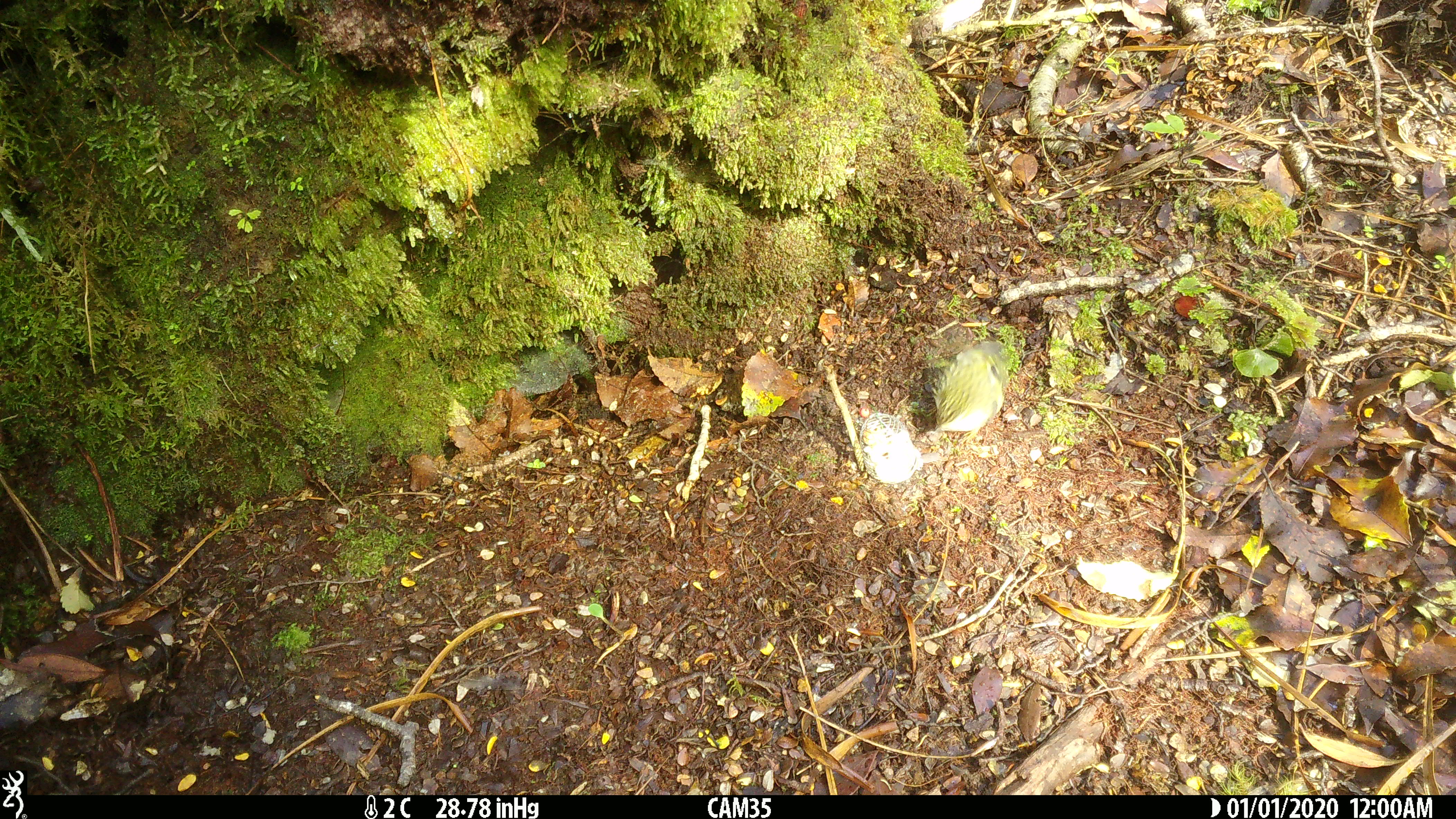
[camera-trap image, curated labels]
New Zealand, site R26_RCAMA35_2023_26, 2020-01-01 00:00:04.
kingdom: Animalia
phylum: Chordata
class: Aves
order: Passeriformes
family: Acanthisittidae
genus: Acanthisitta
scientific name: Acanthisitta chloris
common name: rifleman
Rifleman (Acanthisitta chloris).